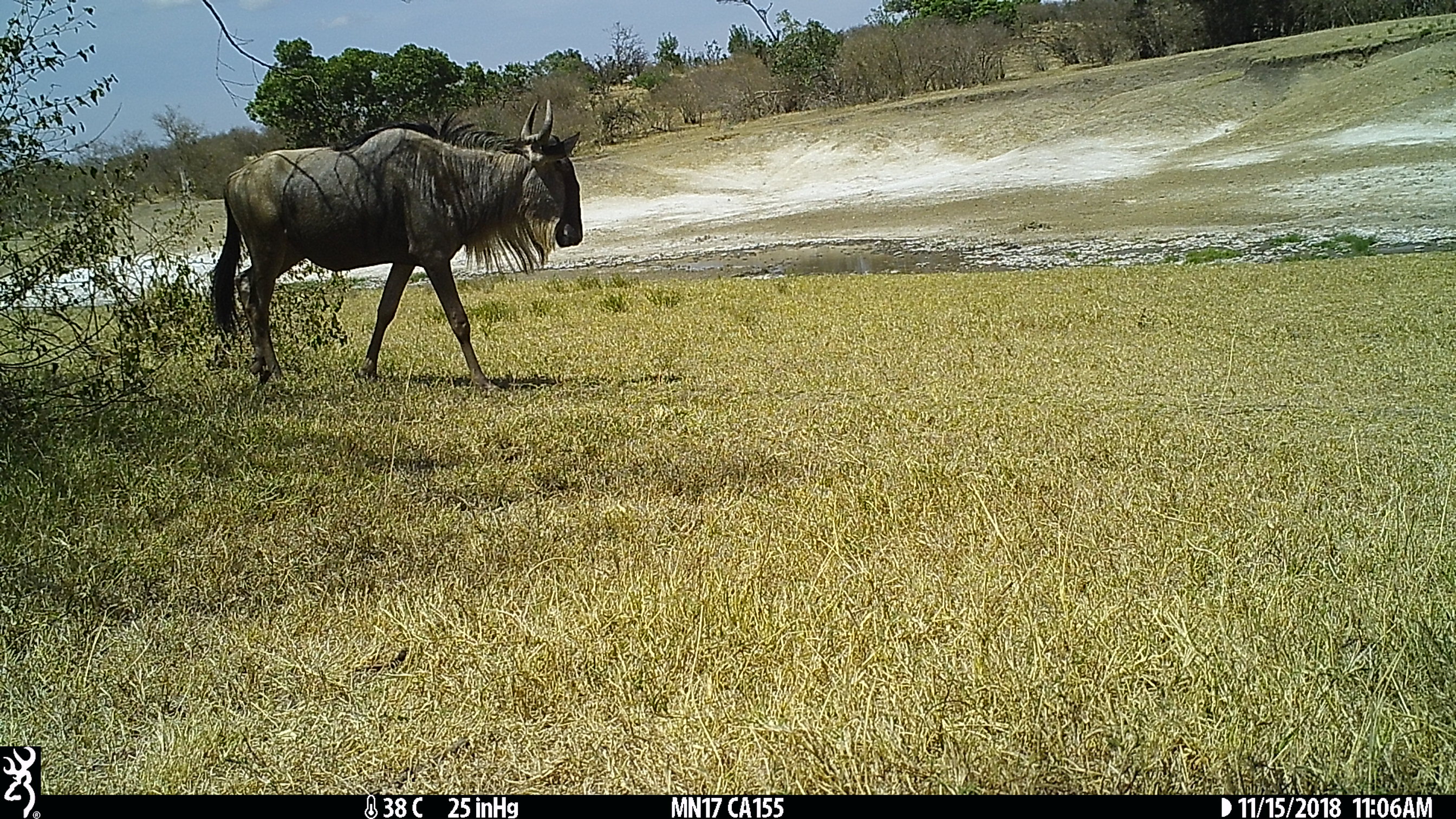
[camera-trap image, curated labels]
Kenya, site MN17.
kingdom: Animalia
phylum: Chordata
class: Mammalia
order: Artiodactyla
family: Bovidae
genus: Connochaetes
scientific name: Connochaetes taurinus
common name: blue wildebeest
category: wildebeest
Wildebeest (blue wildebeest) (Connochaetes taurinus).